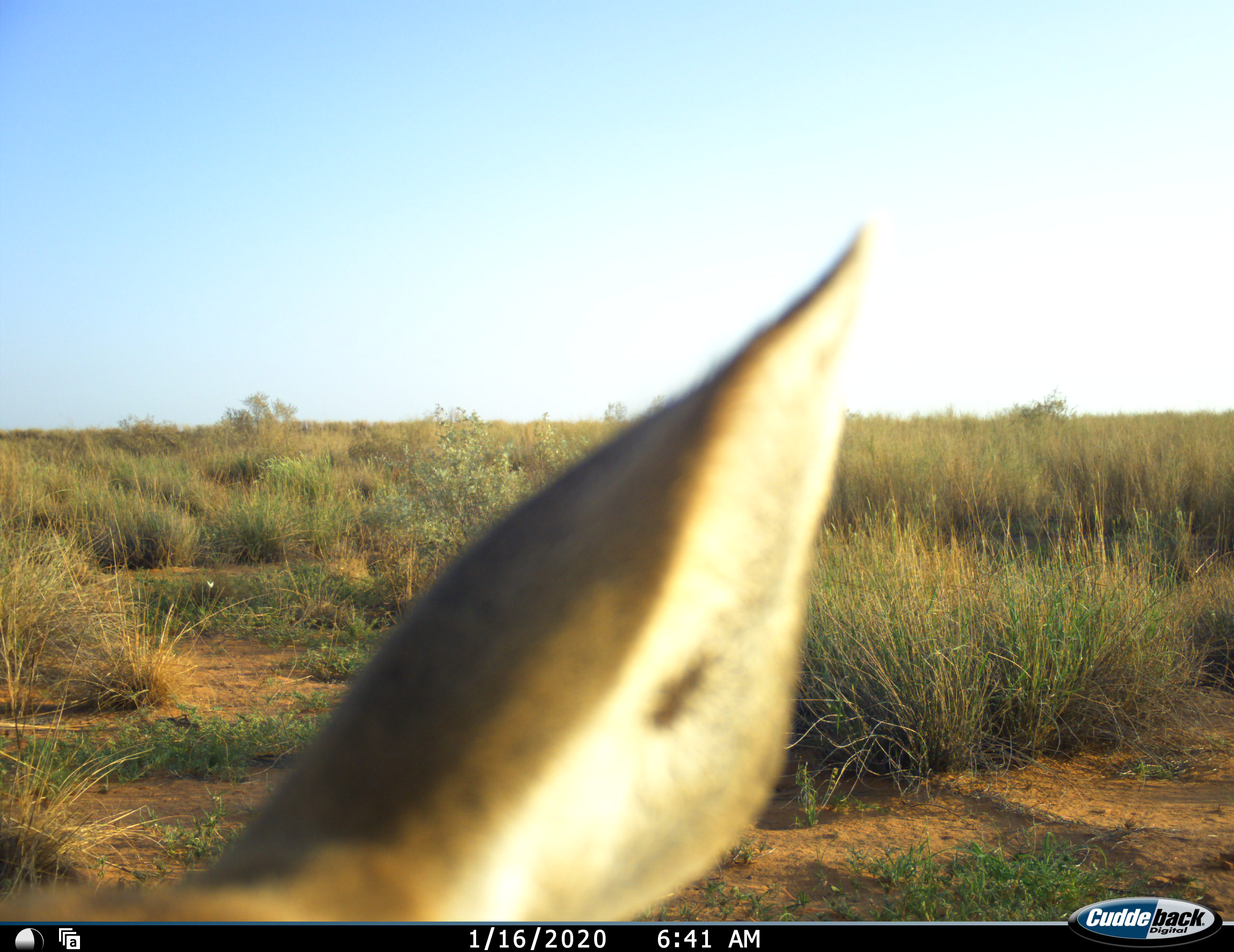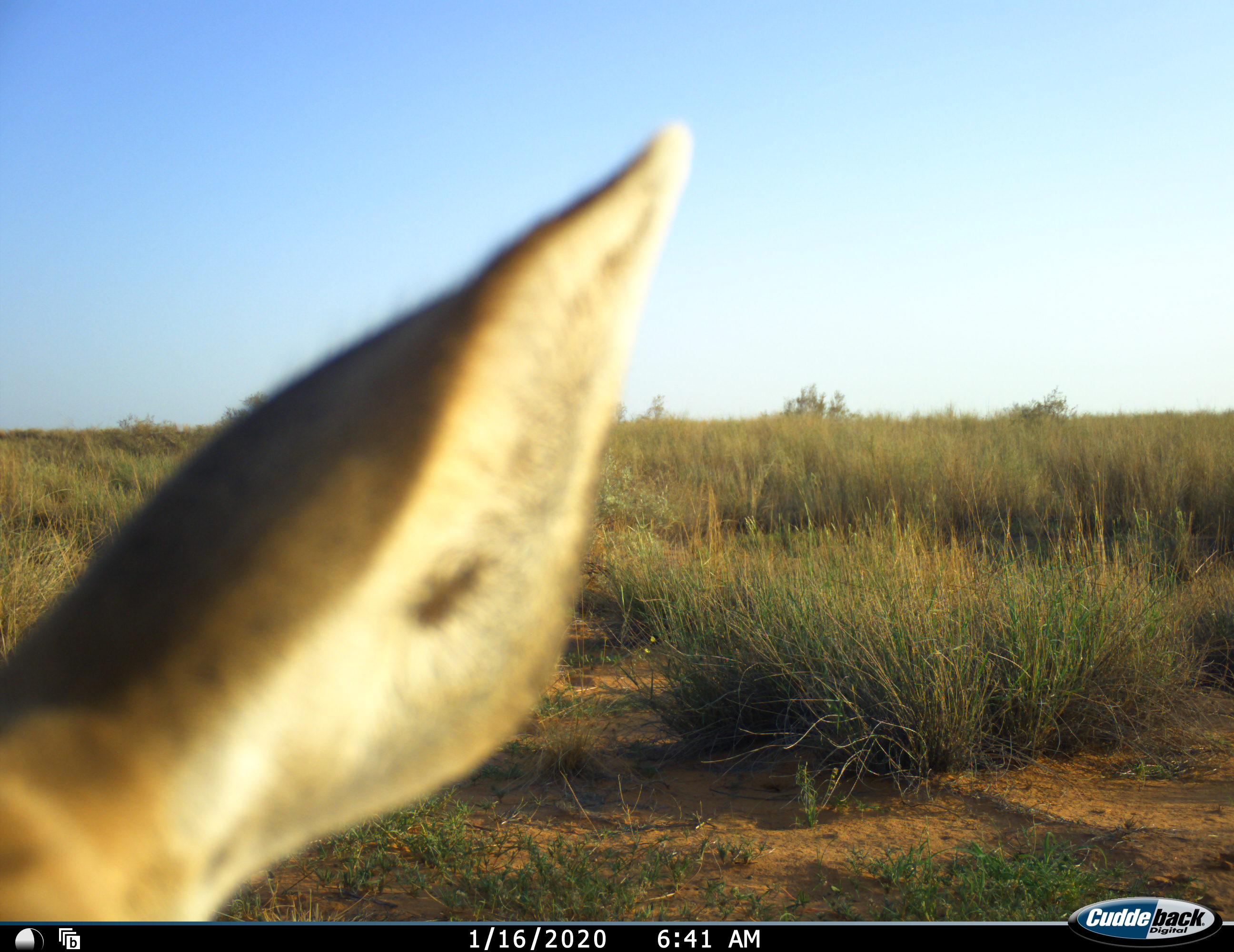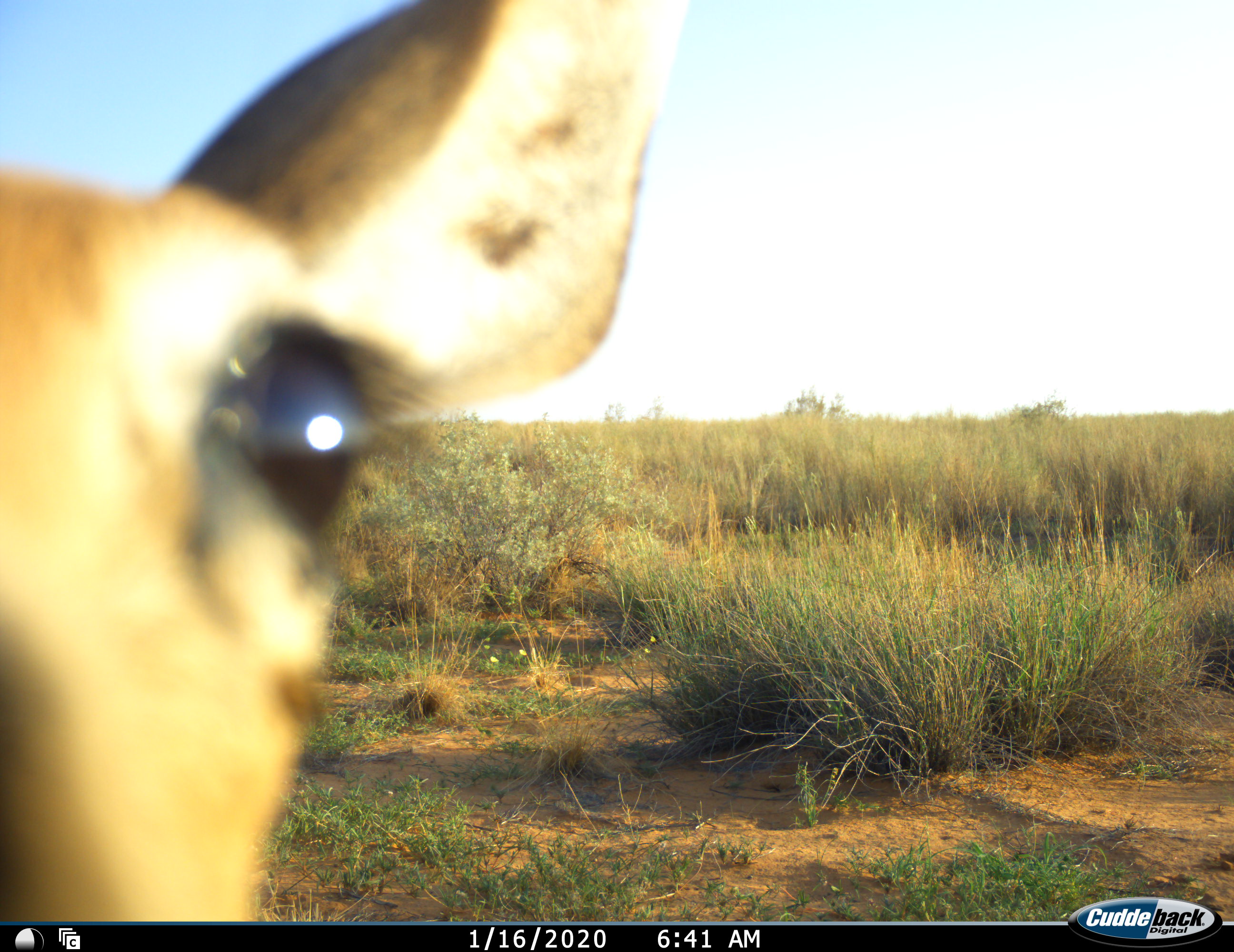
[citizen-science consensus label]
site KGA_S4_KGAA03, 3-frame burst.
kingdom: Animalia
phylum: Chordata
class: Mammalia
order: Artiodactyla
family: Bovidae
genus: Sylvicapra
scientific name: Sylvicapra grimmia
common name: common duiker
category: duikercommongrey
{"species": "duikercommongrey (common duiker) (Sylvicapra grimmia)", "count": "1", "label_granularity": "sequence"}